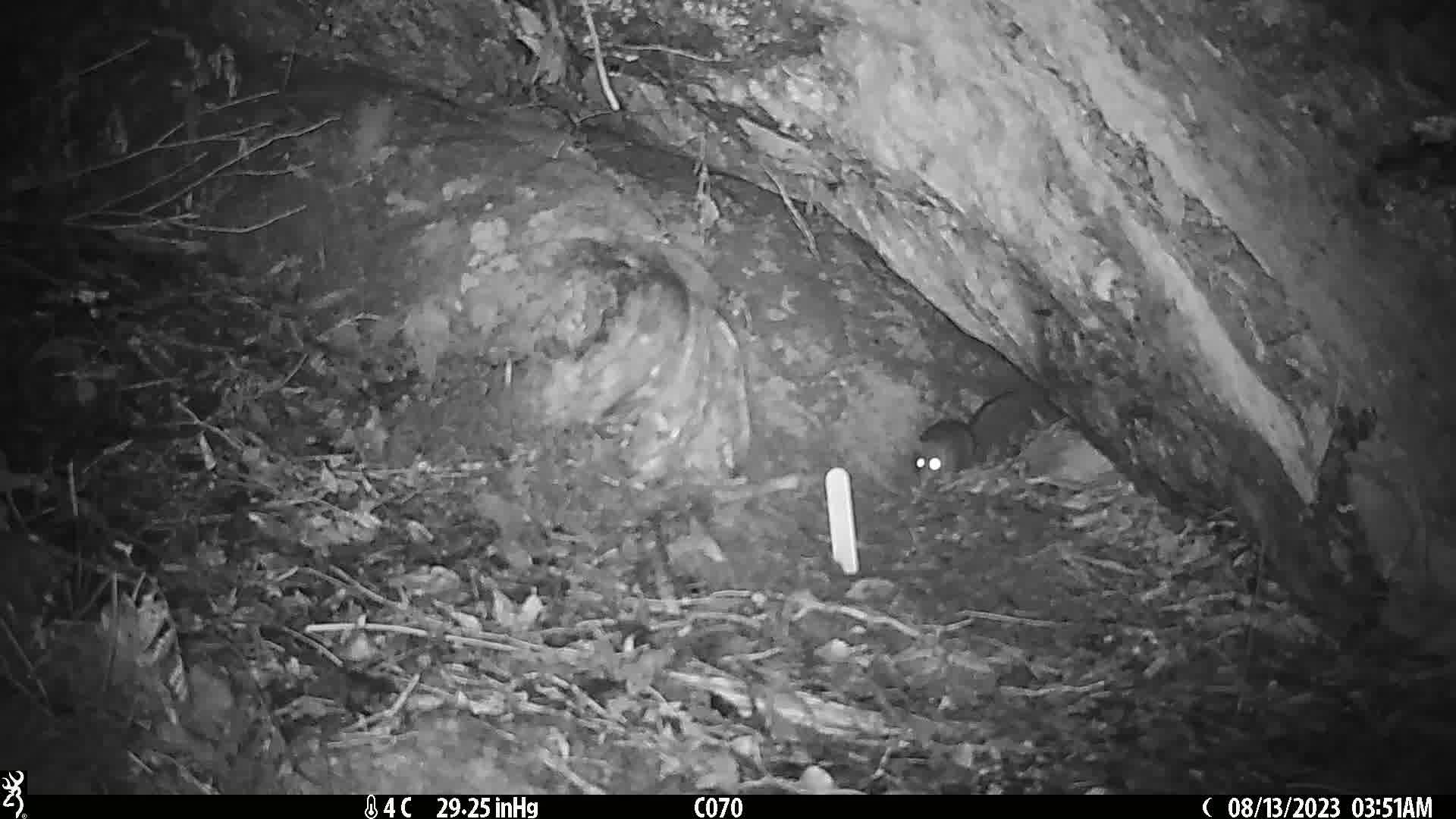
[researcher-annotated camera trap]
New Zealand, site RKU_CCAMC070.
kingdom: Animalia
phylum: Chordata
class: Mammalia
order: Rodentia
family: Muridae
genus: Rattus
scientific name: Rattus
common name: rat